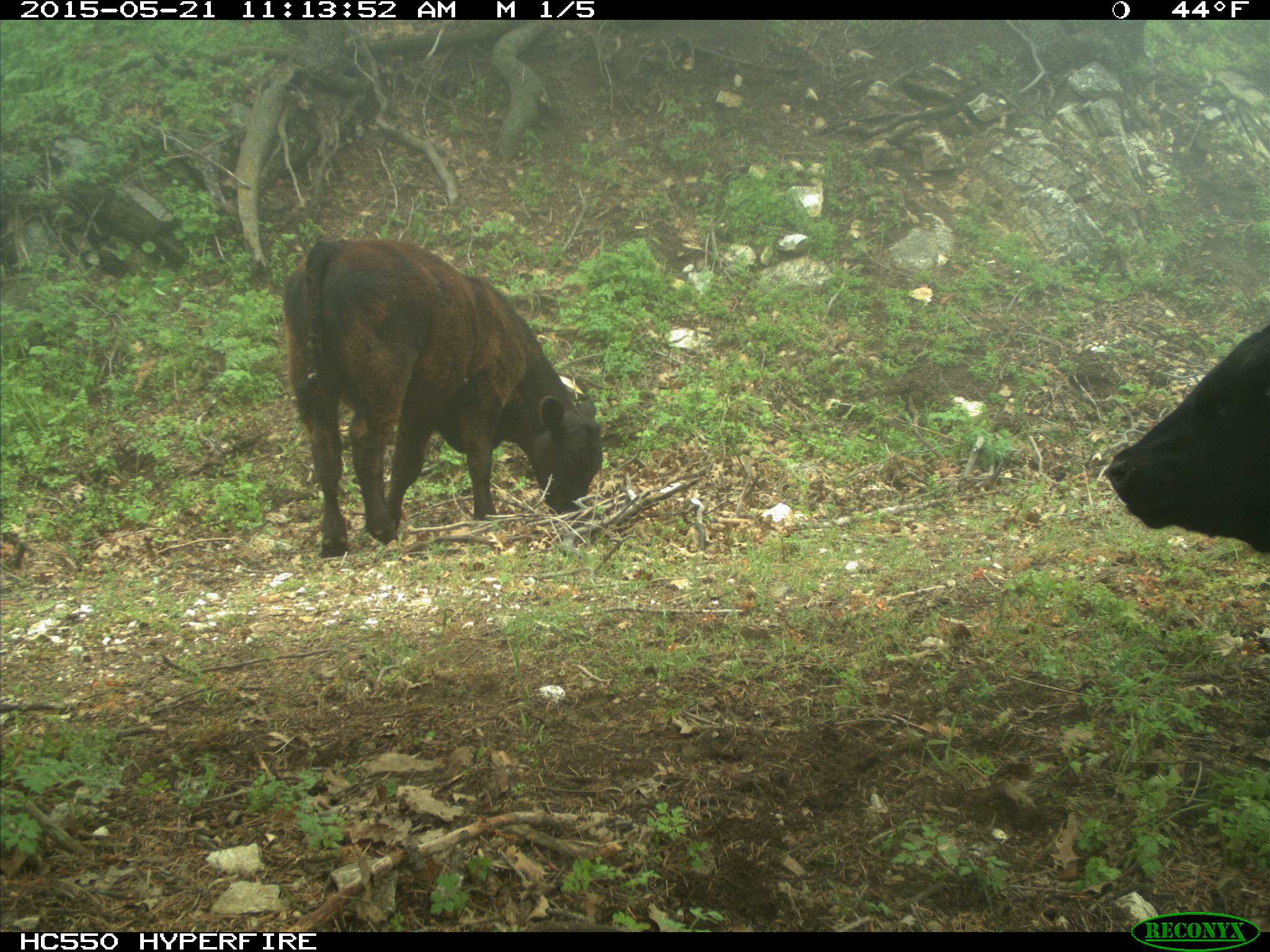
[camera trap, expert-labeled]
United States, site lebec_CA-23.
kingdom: Animalia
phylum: Chordata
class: Mammalia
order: Artiodactyla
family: Bovidae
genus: Bos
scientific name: Bos taurus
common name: domestic cow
Bos taurus (domestic cow).